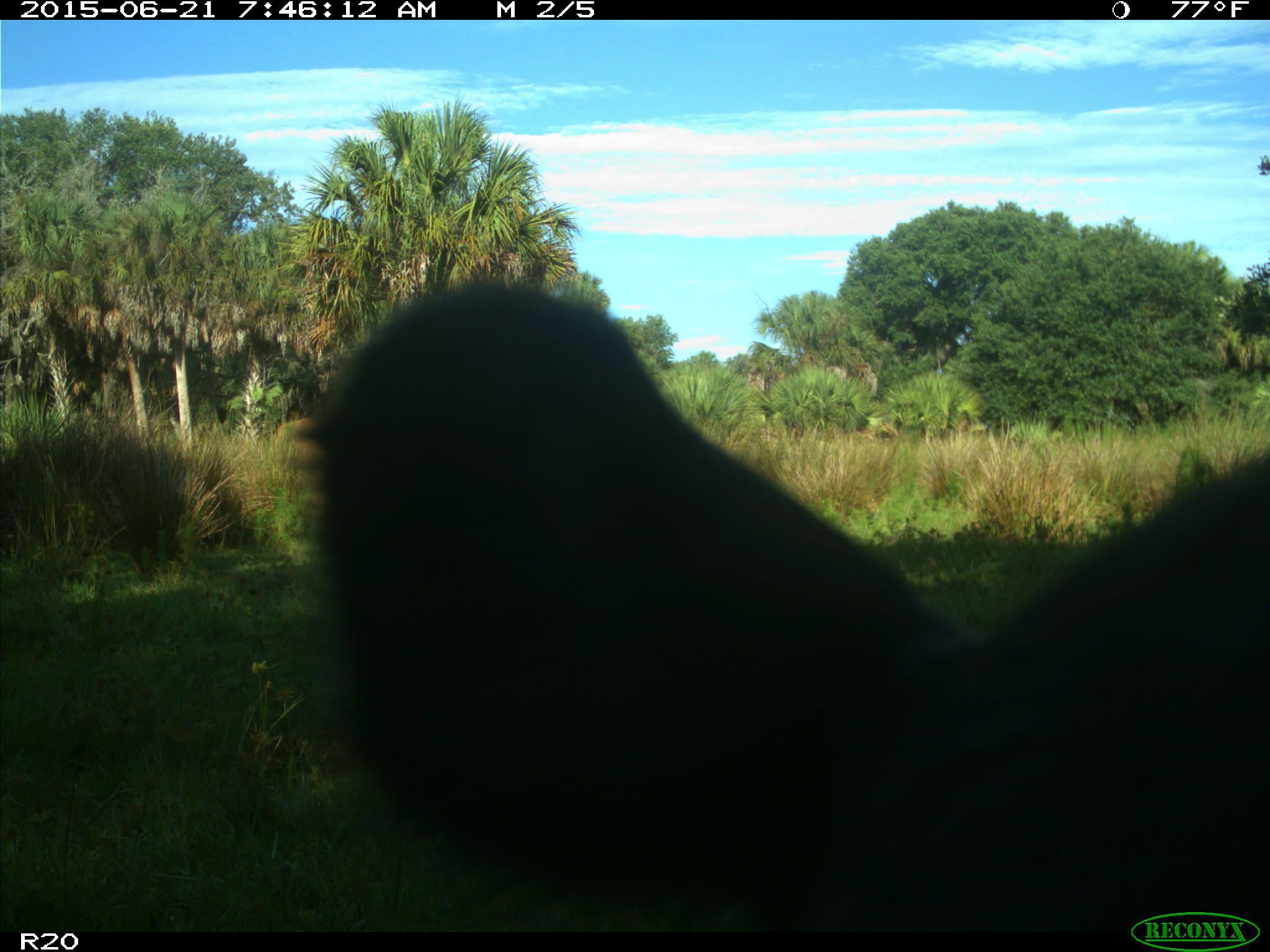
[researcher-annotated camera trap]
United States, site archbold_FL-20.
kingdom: Animalia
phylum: Chordata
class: Mammalia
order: Artiodactyla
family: Bovidae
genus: Bos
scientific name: Bos taurus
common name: domestic cow